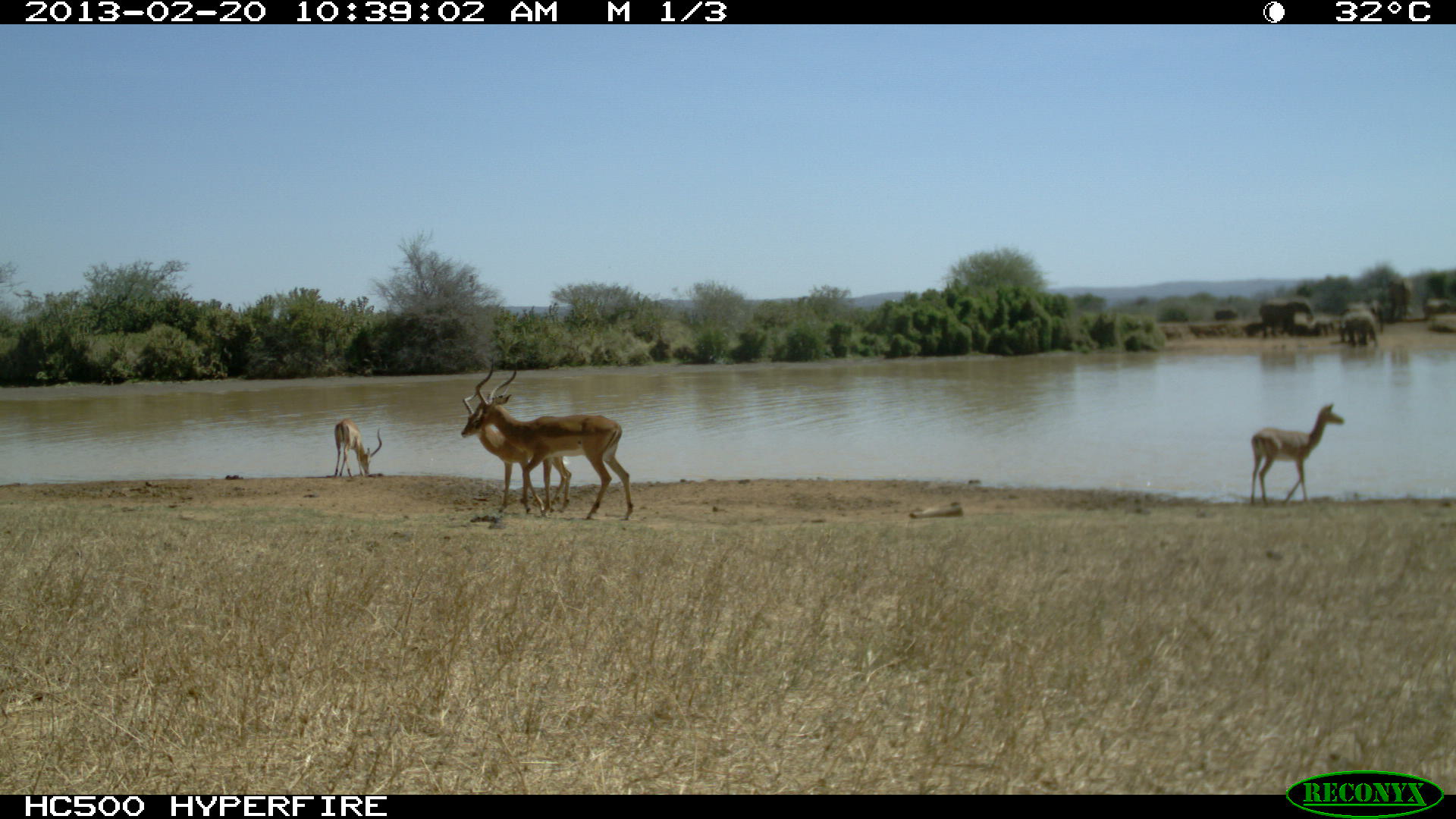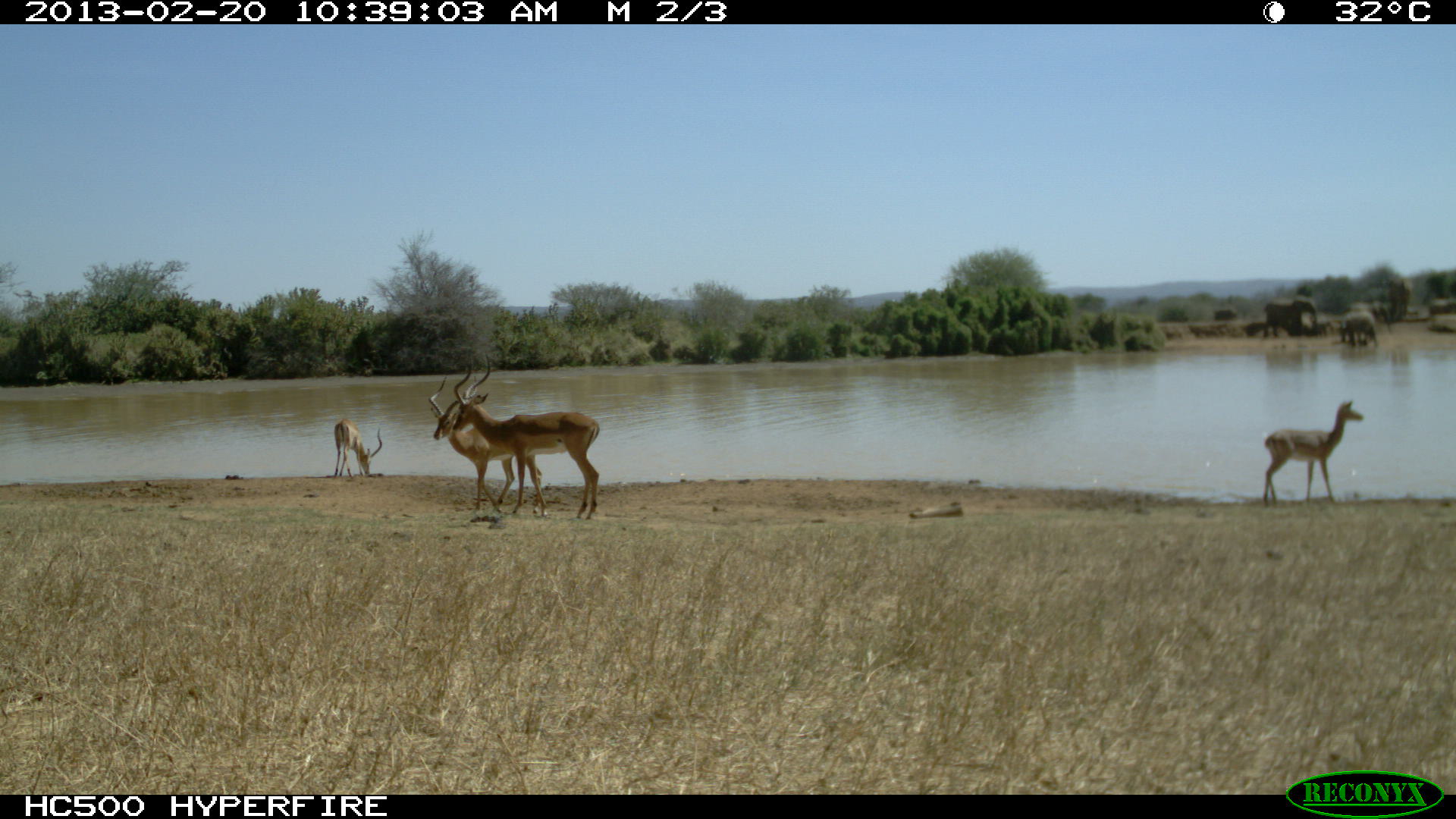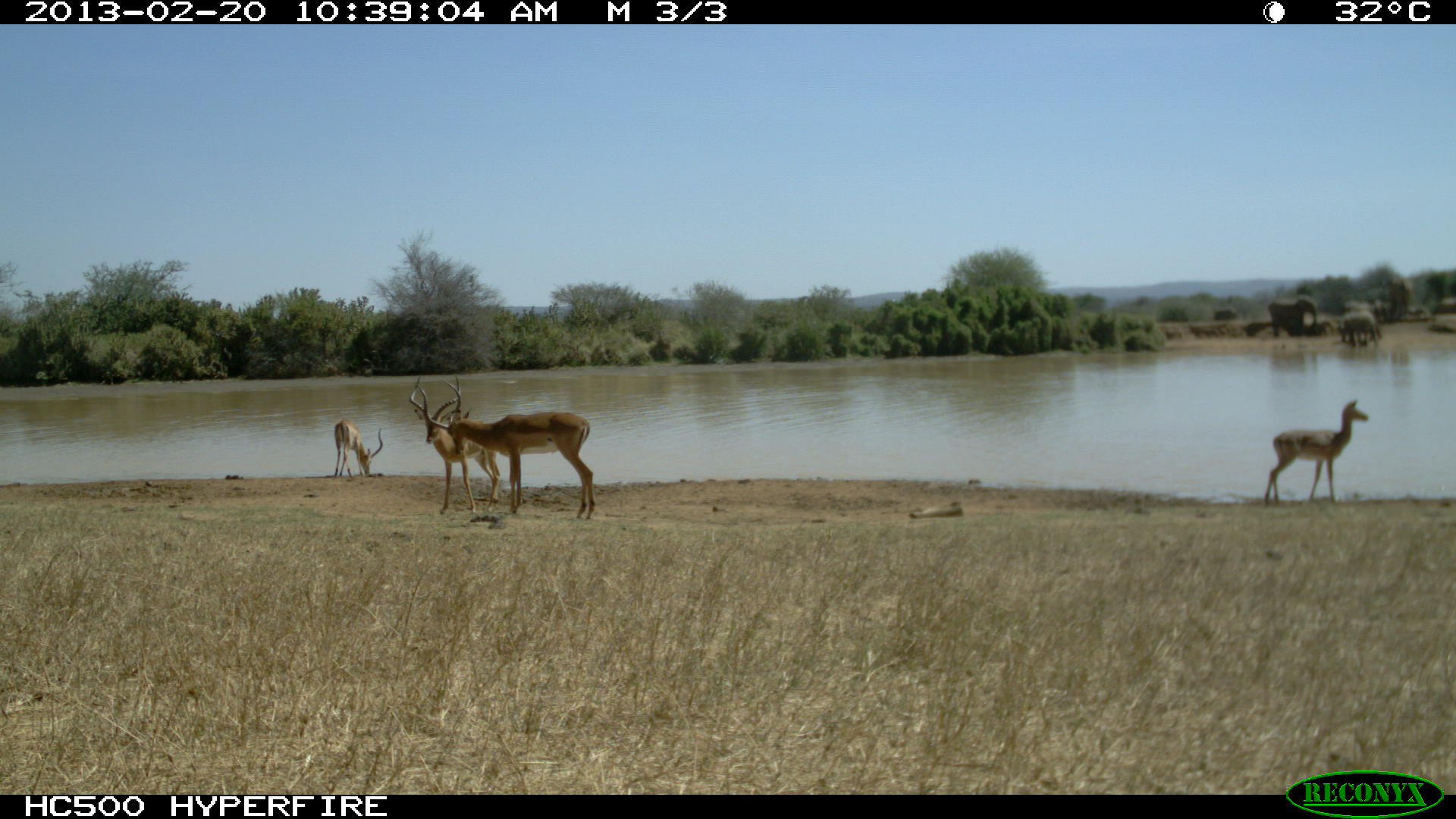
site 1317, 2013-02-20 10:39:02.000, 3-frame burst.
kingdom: Animalia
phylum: Chordata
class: Mammalia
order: Artiodactyla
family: Bovidae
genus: Aepyceros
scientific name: Aepyceros melampus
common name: impala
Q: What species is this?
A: Aepyceros melampus (impala).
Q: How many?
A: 4.